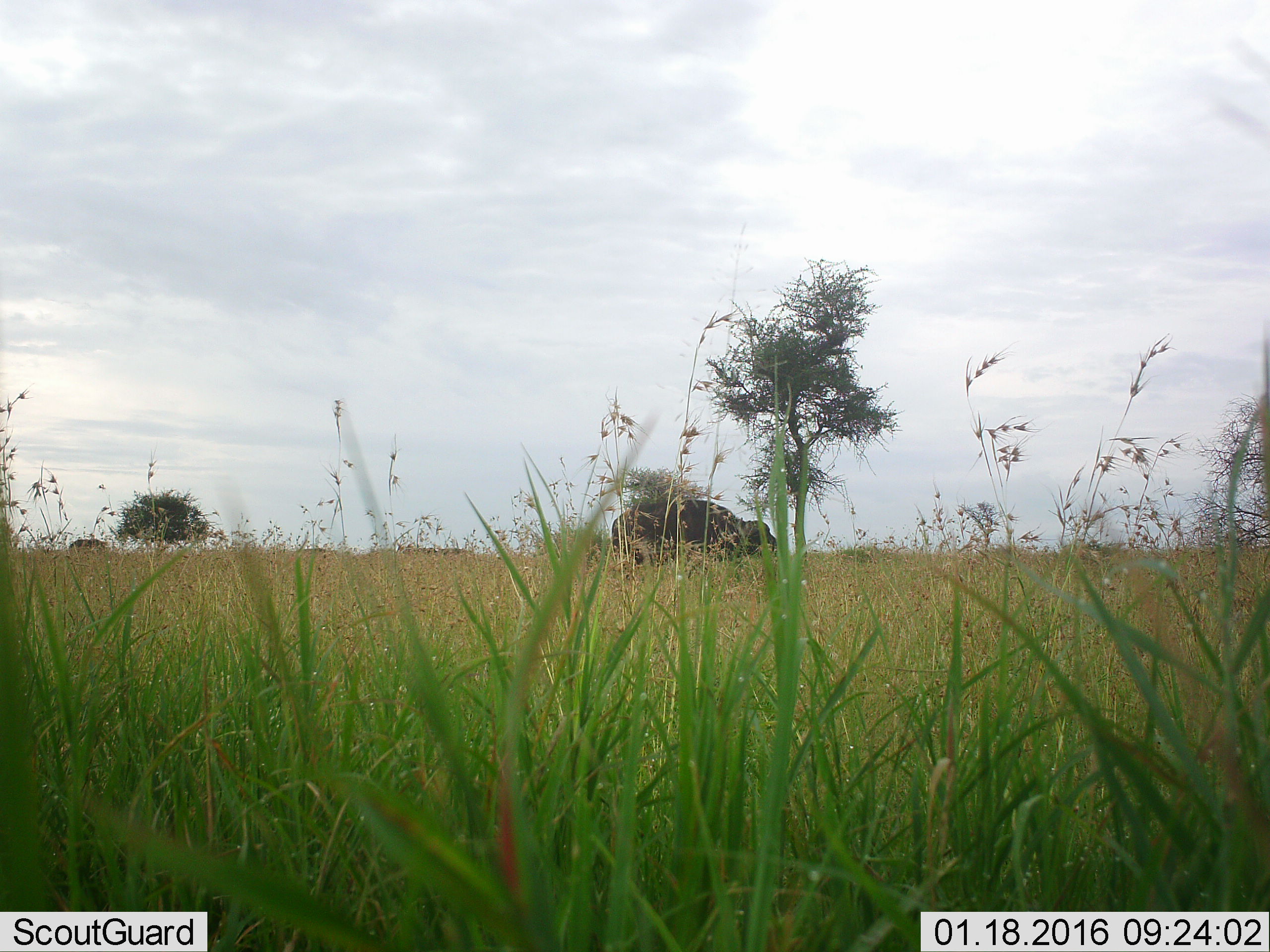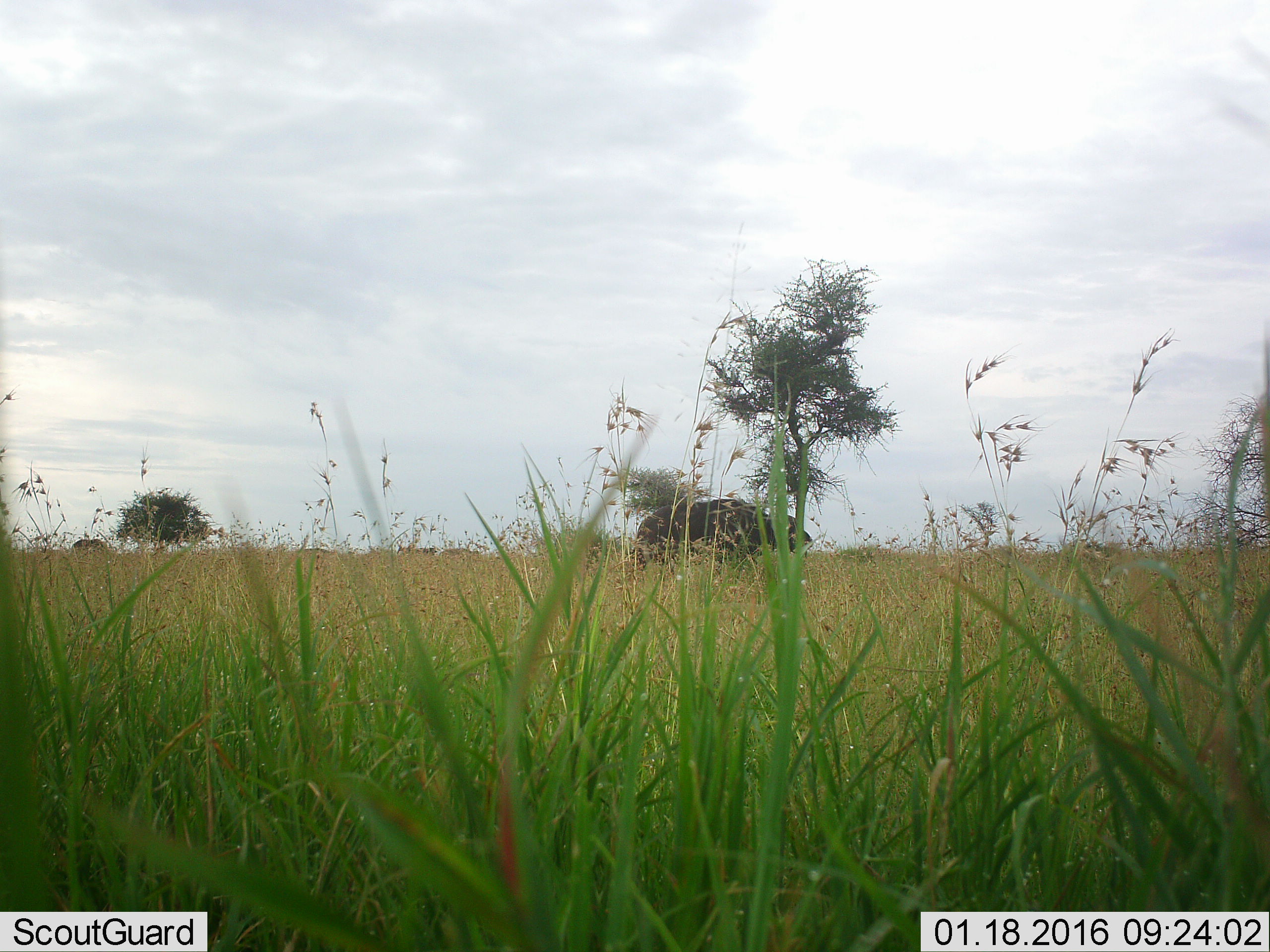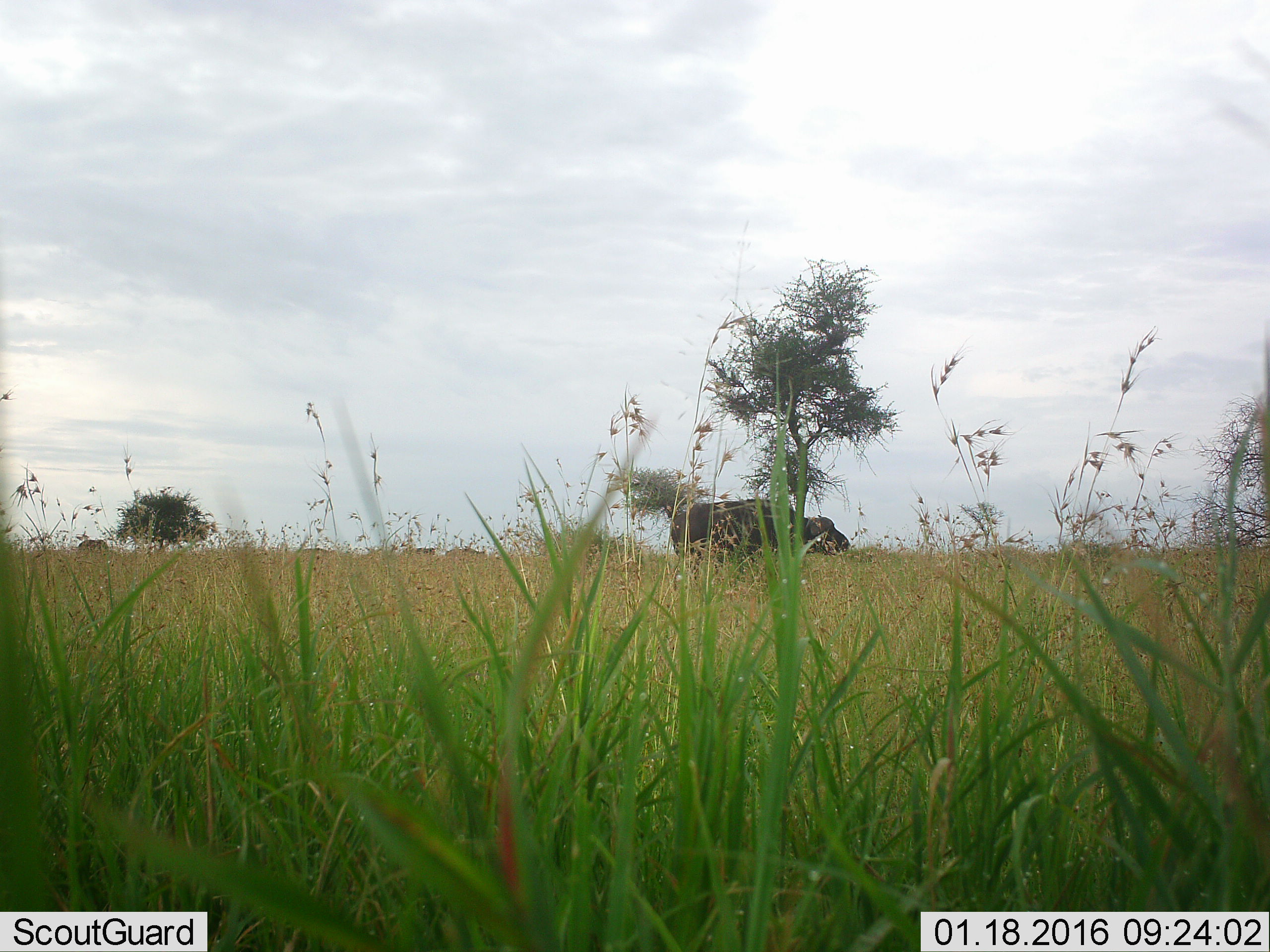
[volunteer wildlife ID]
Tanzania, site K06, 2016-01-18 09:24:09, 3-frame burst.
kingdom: Animalia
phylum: Chordata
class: Mammalia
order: Artiodactyla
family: Bovidae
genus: Syncerus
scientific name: Syncerus caffer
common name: cape buffalo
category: buffalo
Buffalo (cape buffalo) (Syncerus caffer), count 2. Behavior (volunteer vote fractions): standing 0%, resting 0%, moving 100%, interacting 0%. Young present (vote fraction): 0%. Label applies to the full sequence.